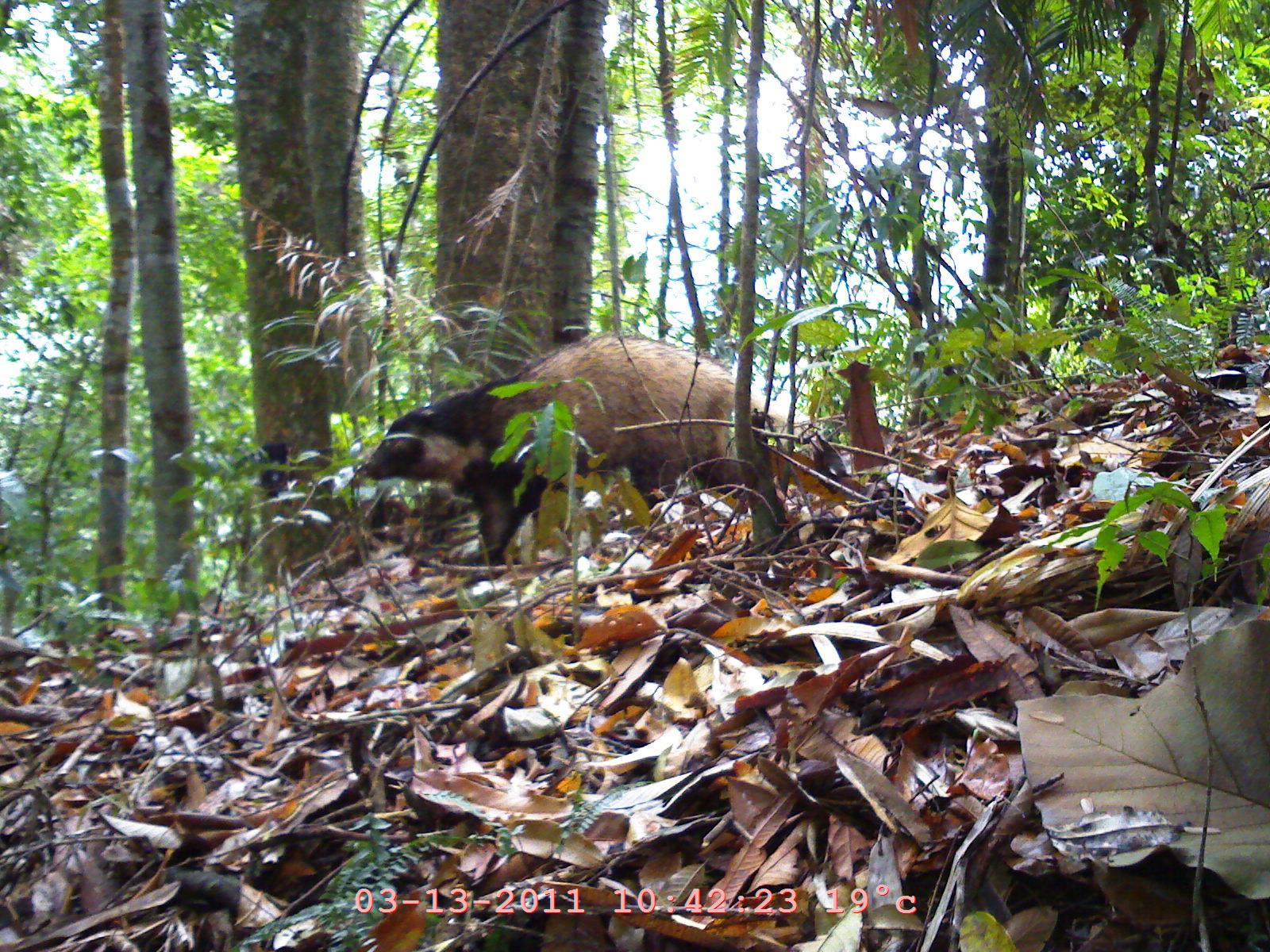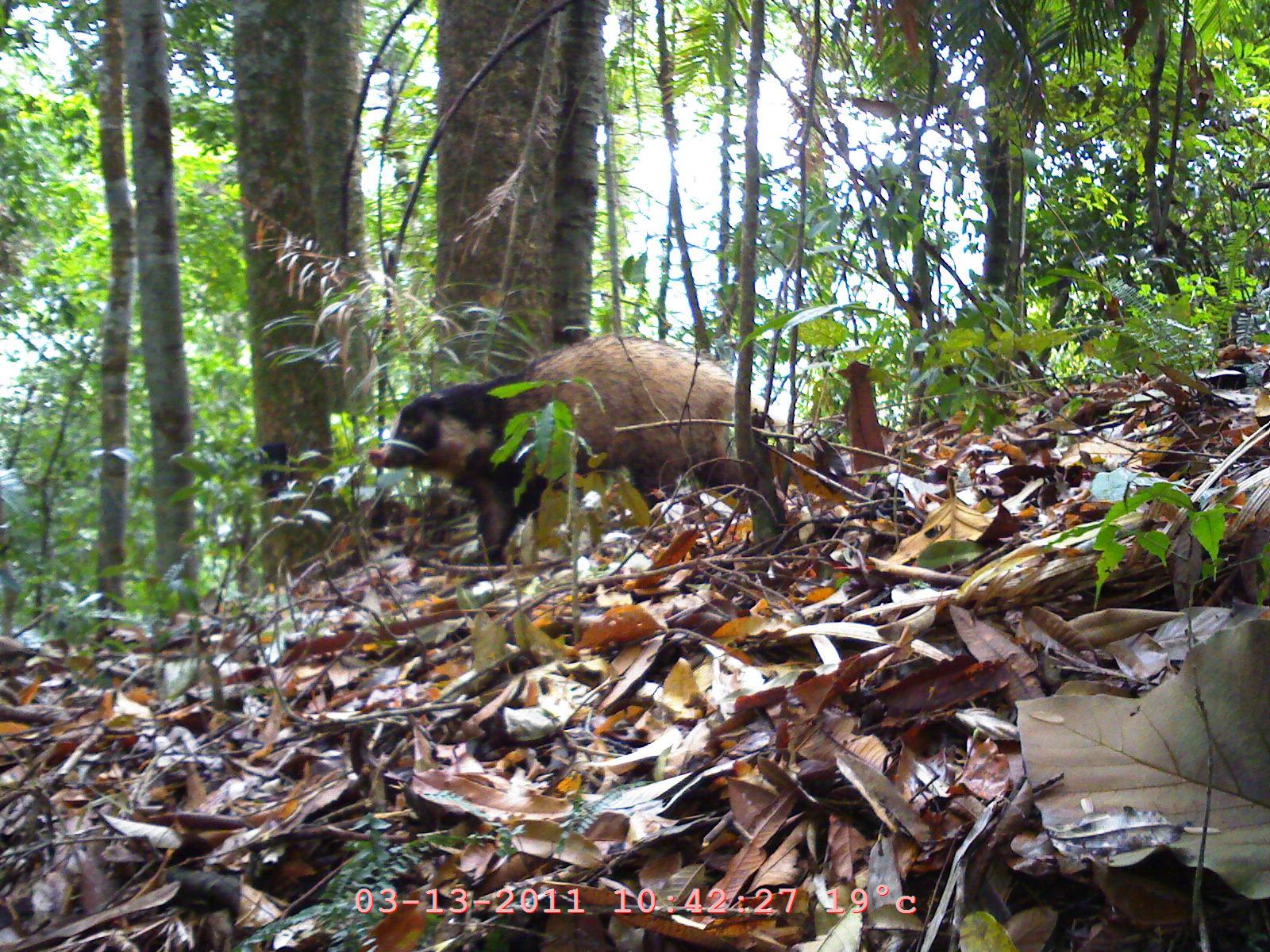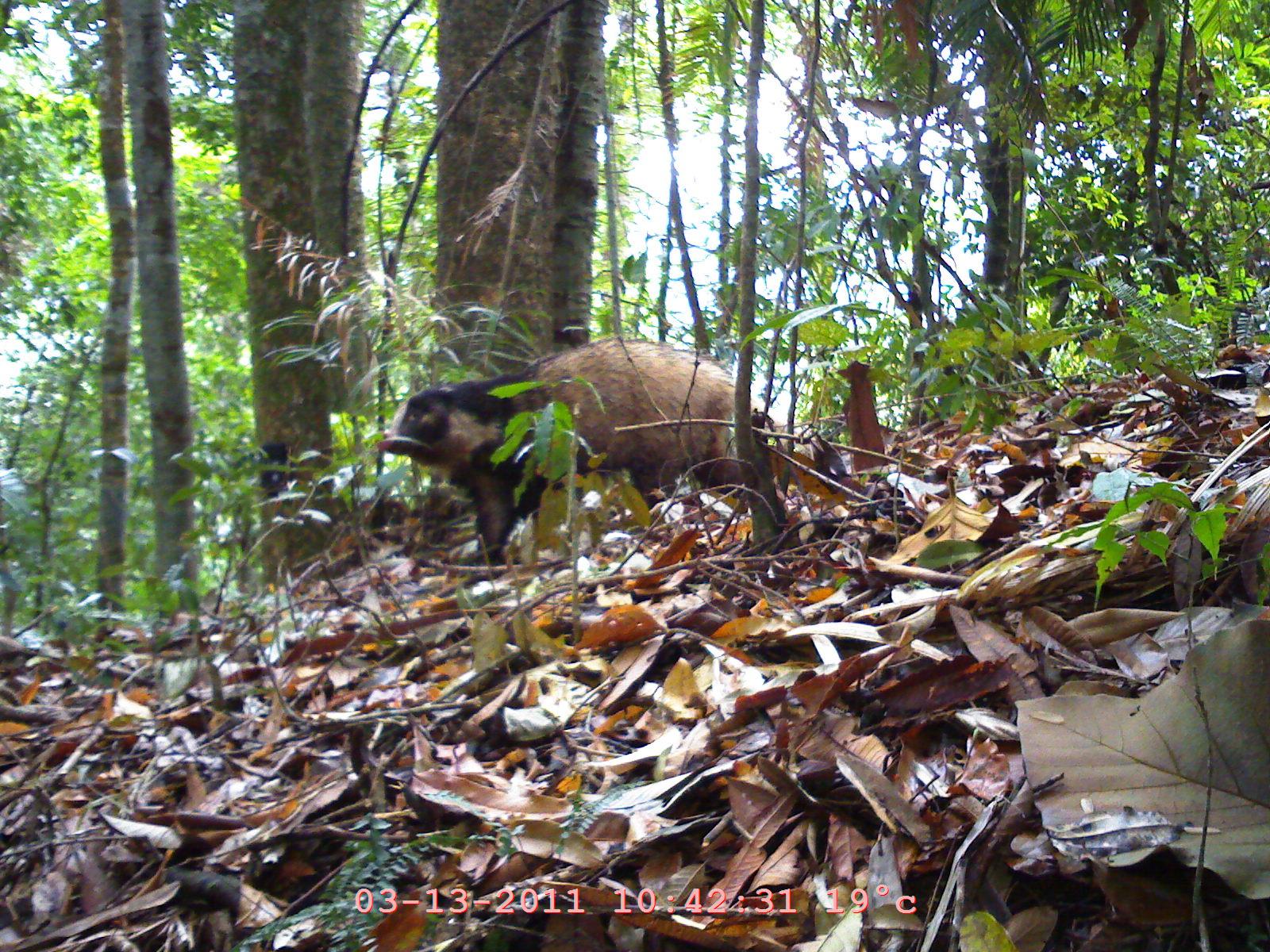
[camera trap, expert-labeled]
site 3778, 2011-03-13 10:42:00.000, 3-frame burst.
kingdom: Animalia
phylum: Chordata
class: Mammalia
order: Carnivora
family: Mustelidae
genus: Arctonyx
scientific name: Arctonyx collaris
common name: greater hog badger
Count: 1.